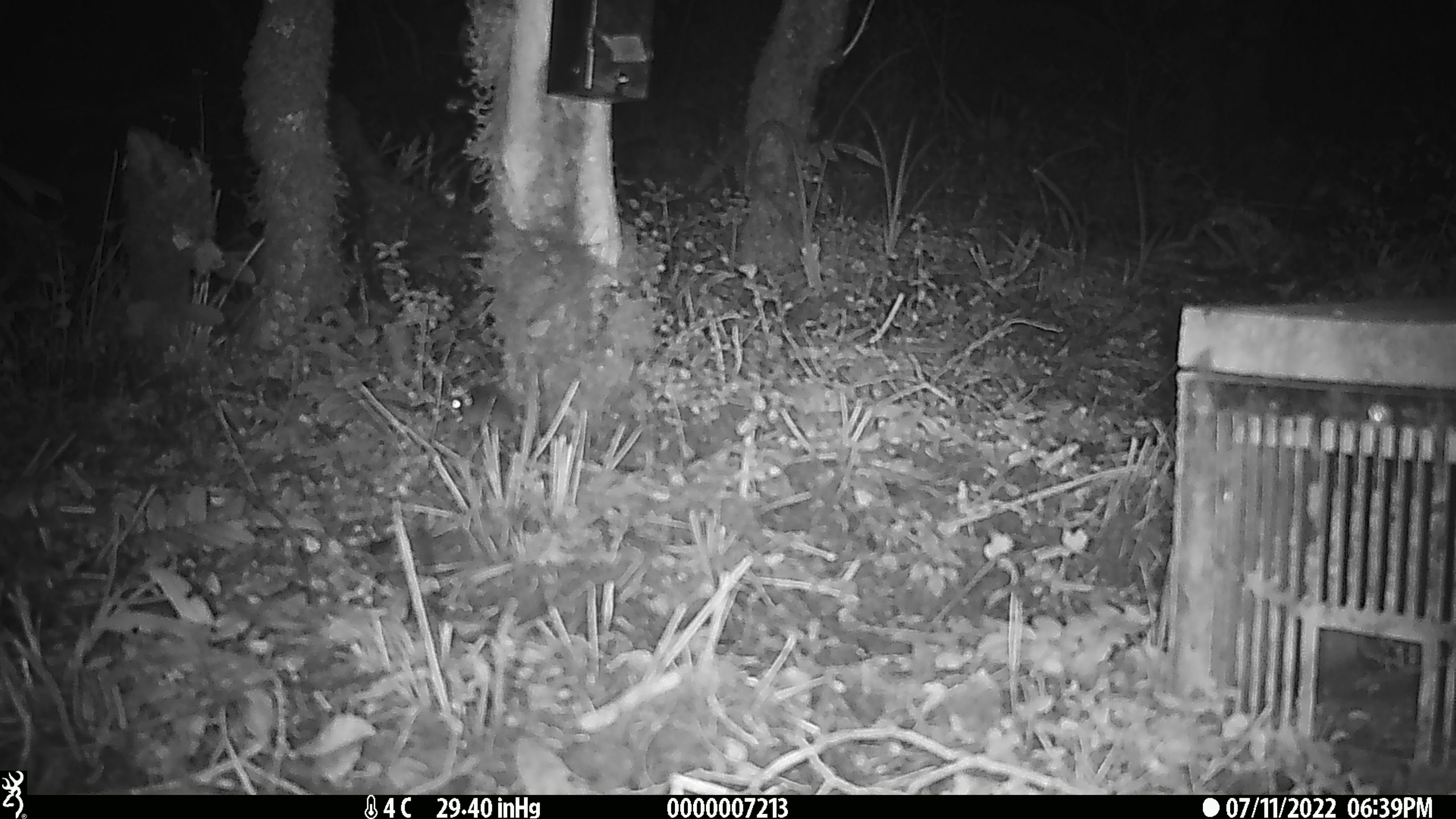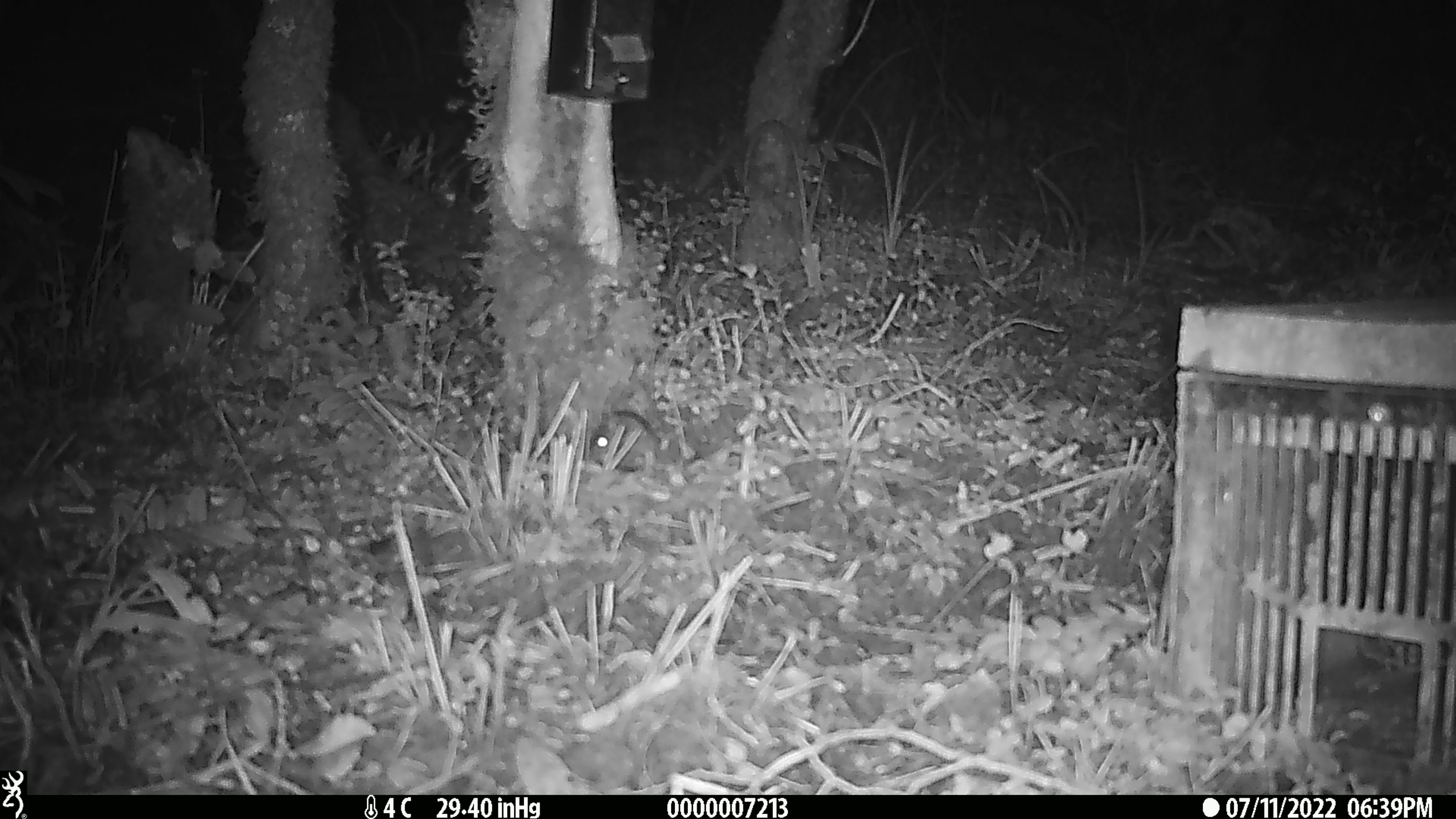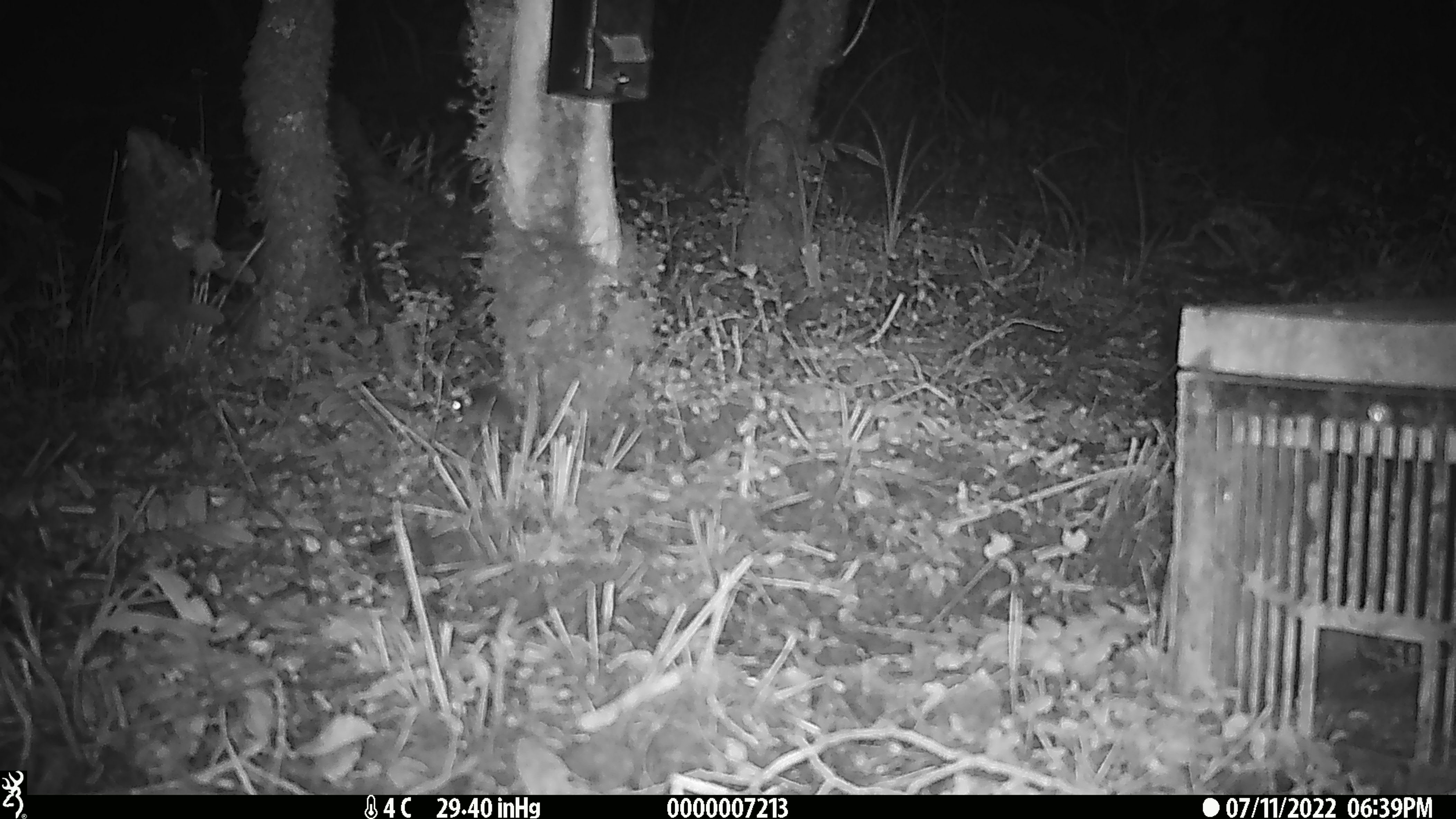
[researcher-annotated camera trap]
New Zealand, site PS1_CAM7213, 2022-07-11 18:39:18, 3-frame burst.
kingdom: Animalia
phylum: Chordata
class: Mammalia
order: Rodentia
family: Muridae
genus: Mus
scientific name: Mus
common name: mouse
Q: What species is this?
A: Mouse (Mus).